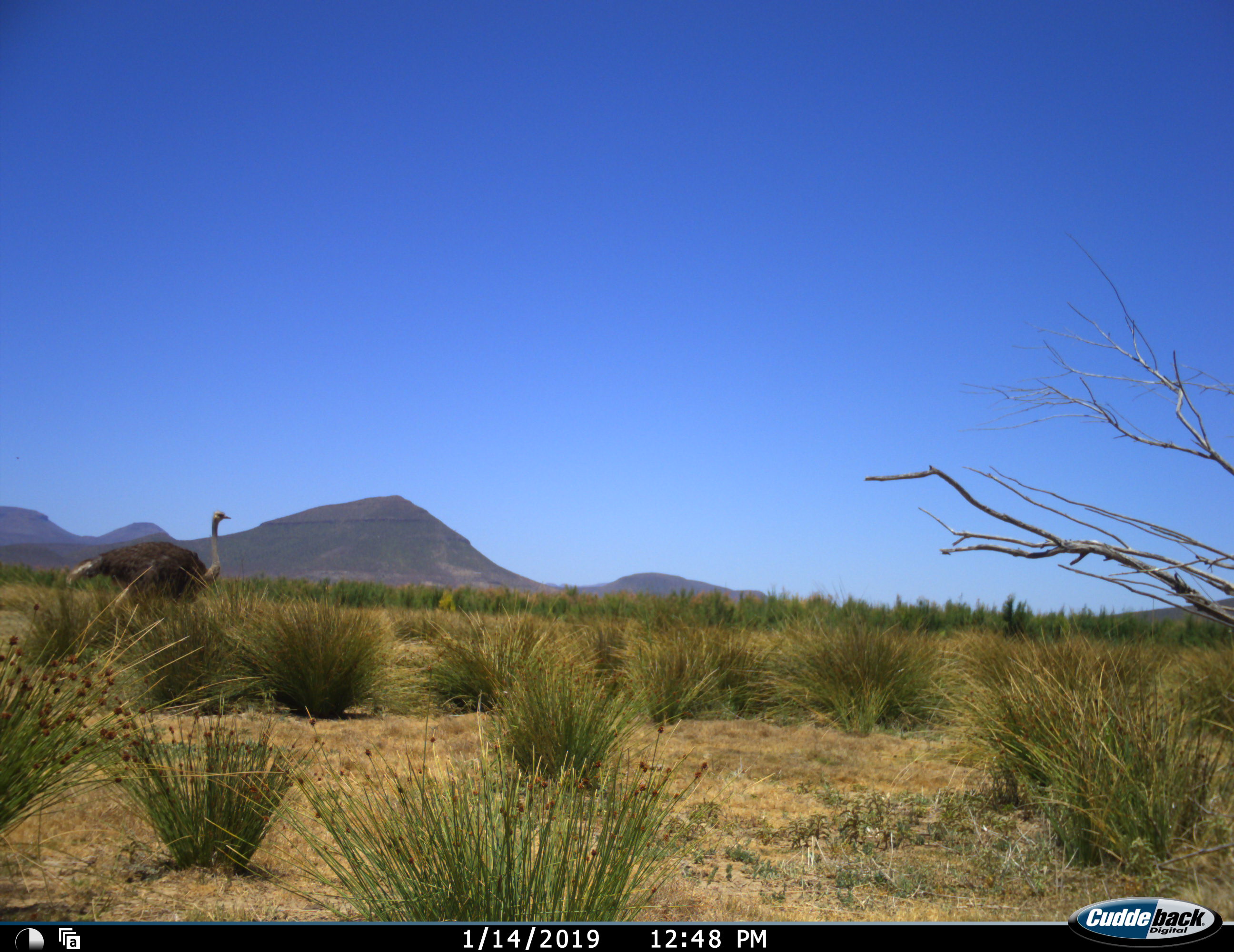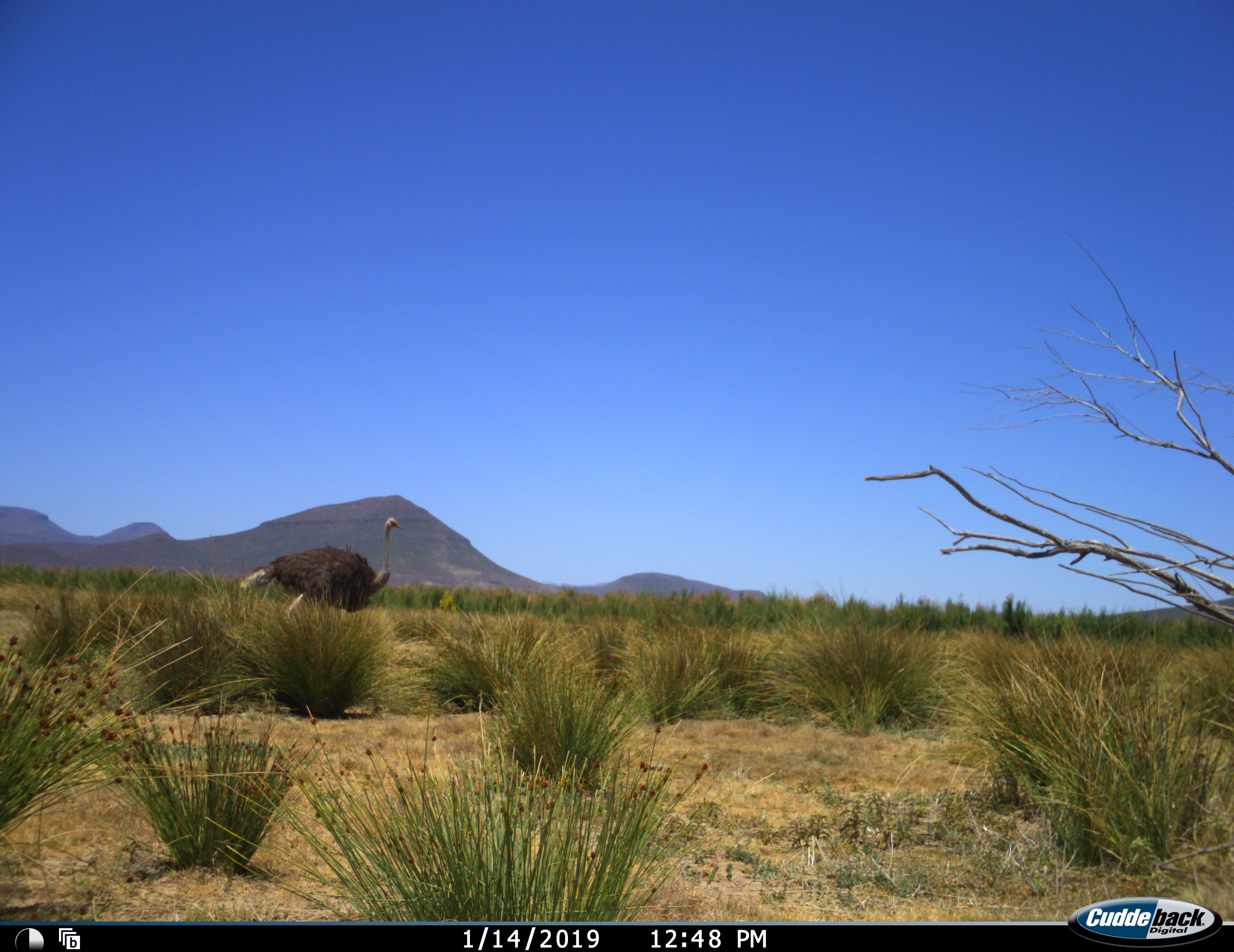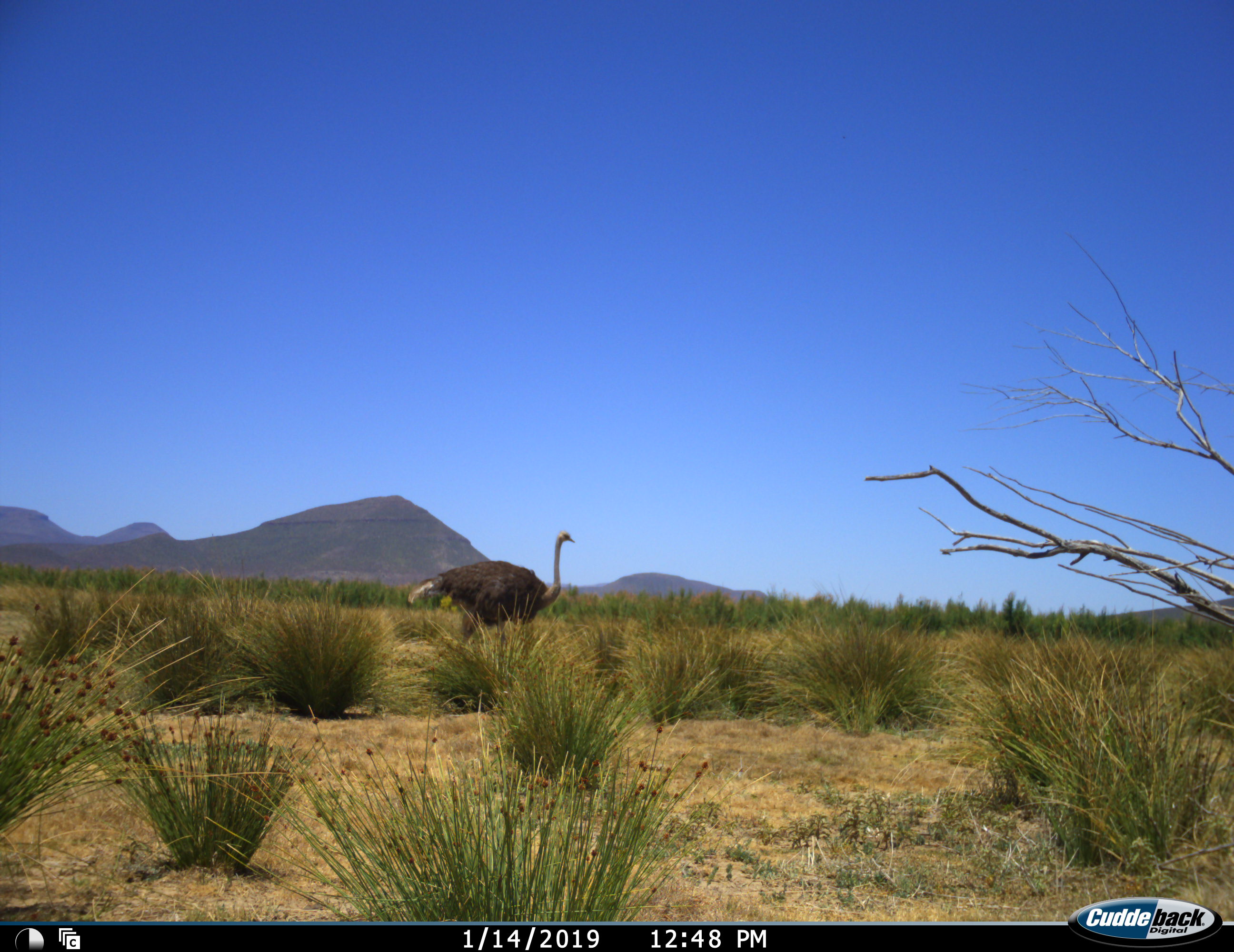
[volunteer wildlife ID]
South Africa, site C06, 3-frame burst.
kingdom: Animalia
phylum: Chordata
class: Aves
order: Struthioniformes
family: Struthionidae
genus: Struthio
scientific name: Struthio camelus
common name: ostrich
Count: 1.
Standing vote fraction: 10%.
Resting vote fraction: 0%.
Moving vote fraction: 90%.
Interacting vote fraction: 0%.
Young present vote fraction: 0%.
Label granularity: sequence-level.